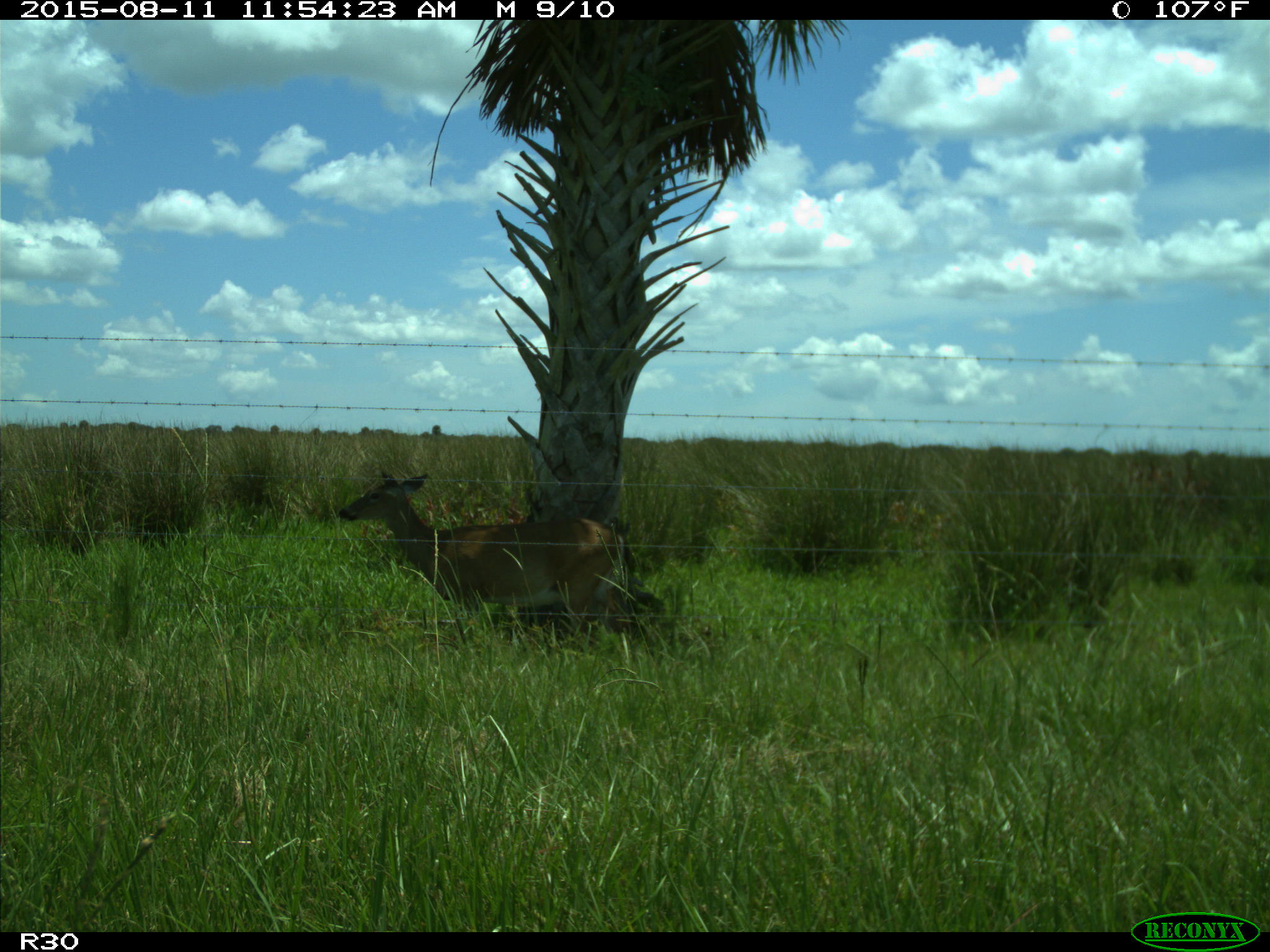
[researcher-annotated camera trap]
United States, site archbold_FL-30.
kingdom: Animalia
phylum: Chordata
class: Mammalia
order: Artiodactyla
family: Cervidae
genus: Odocoileus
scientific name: Odocoileus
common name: deer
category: unidentified deer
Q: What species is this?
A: Unidentified deer (deer) (Odocoileus).